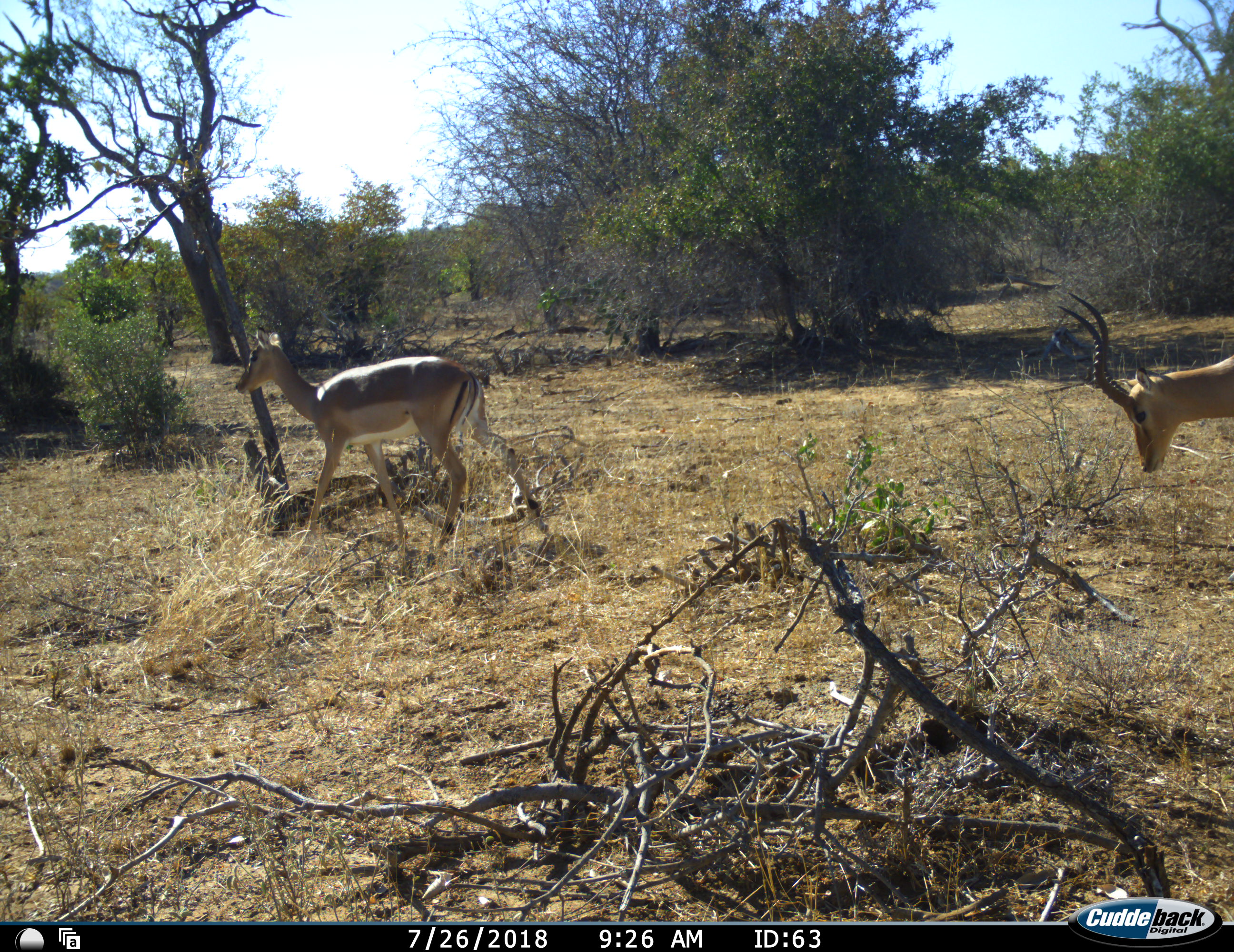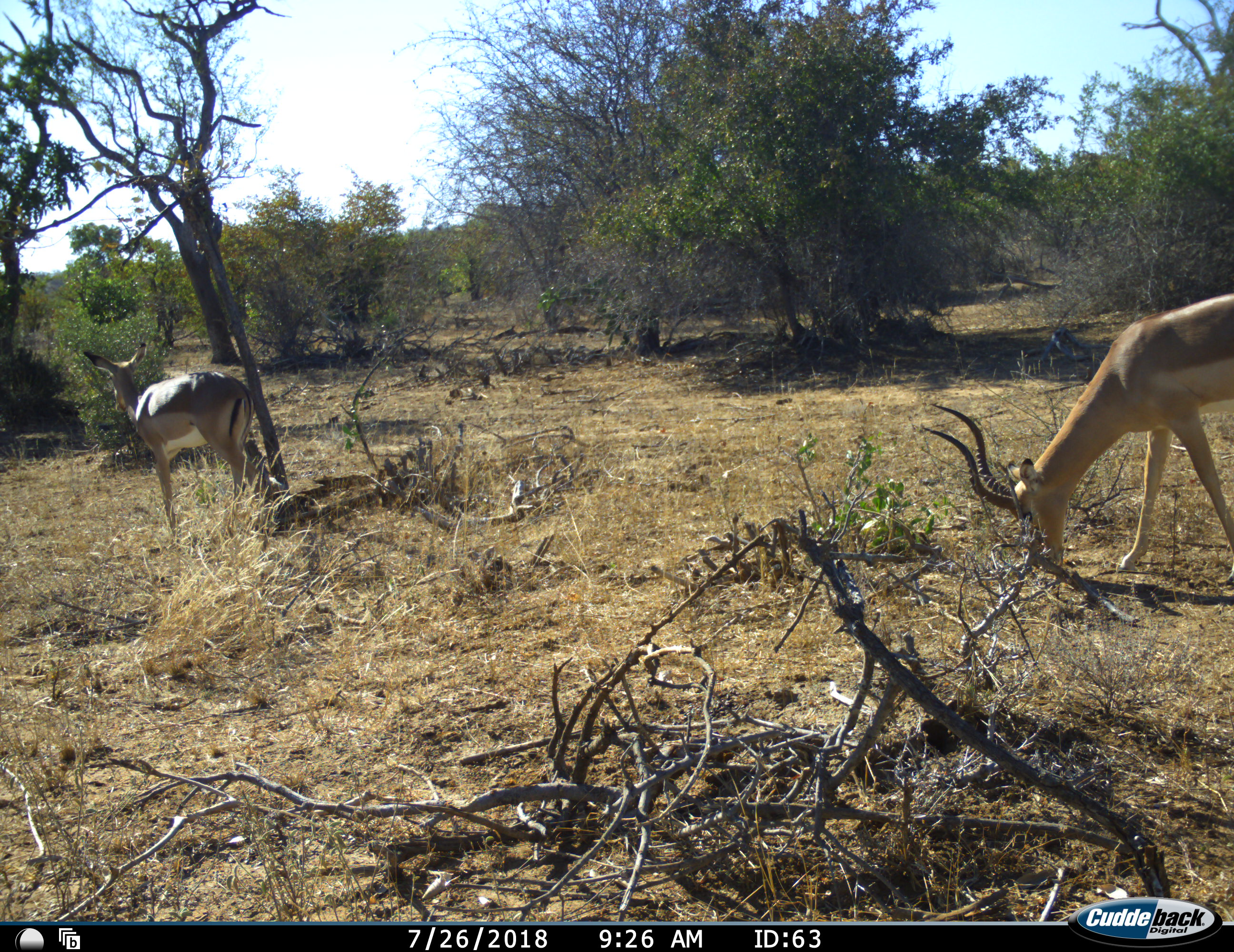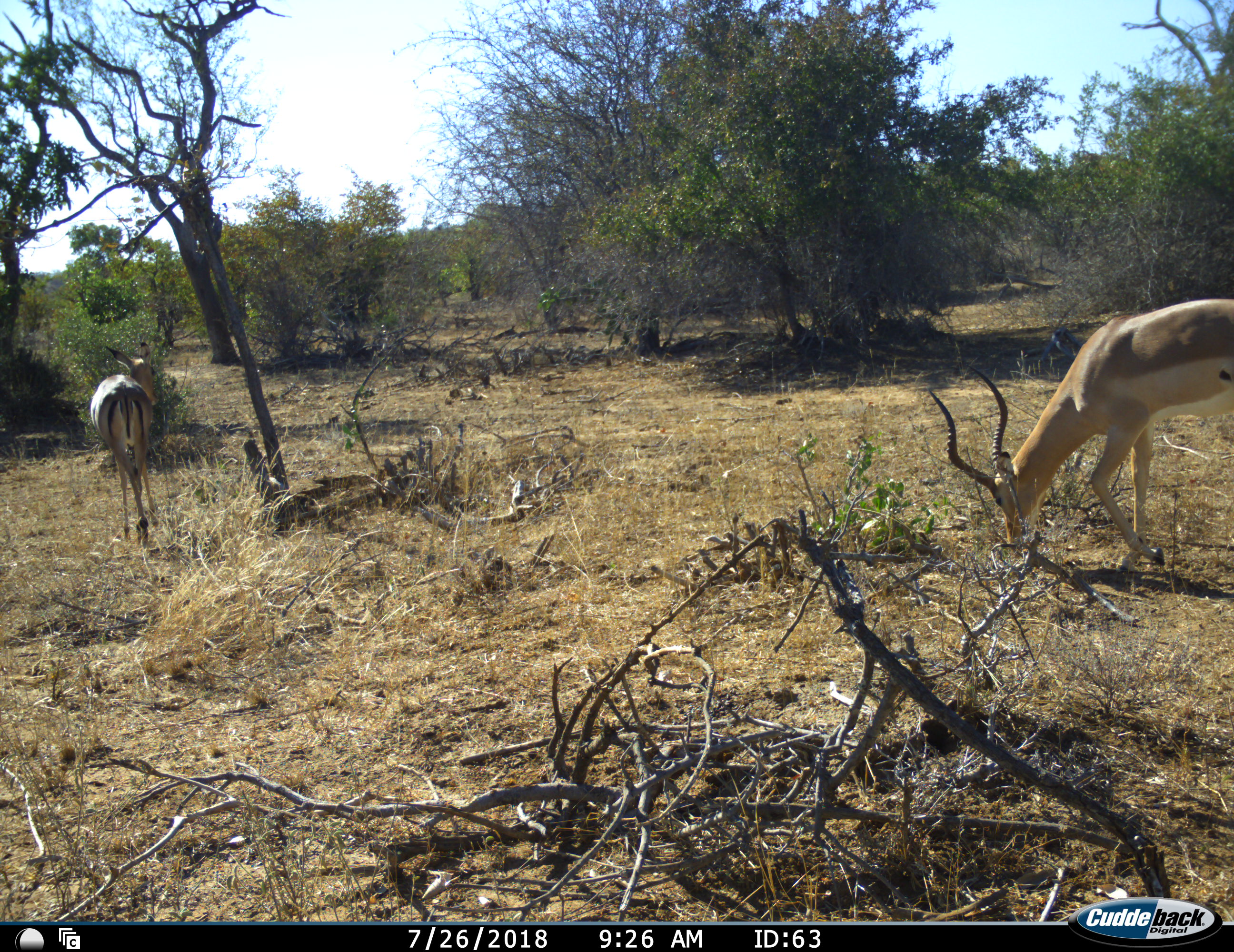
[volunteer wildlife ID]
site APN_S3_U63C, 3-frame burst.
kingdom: Animalia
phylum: Chordata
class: Mammalia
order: Artiodactyla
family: Bovidae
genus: Aepyceros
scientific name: Aepyceros melampus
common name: impala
Impala (Aepyceros melampus), count 2. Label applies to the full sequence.